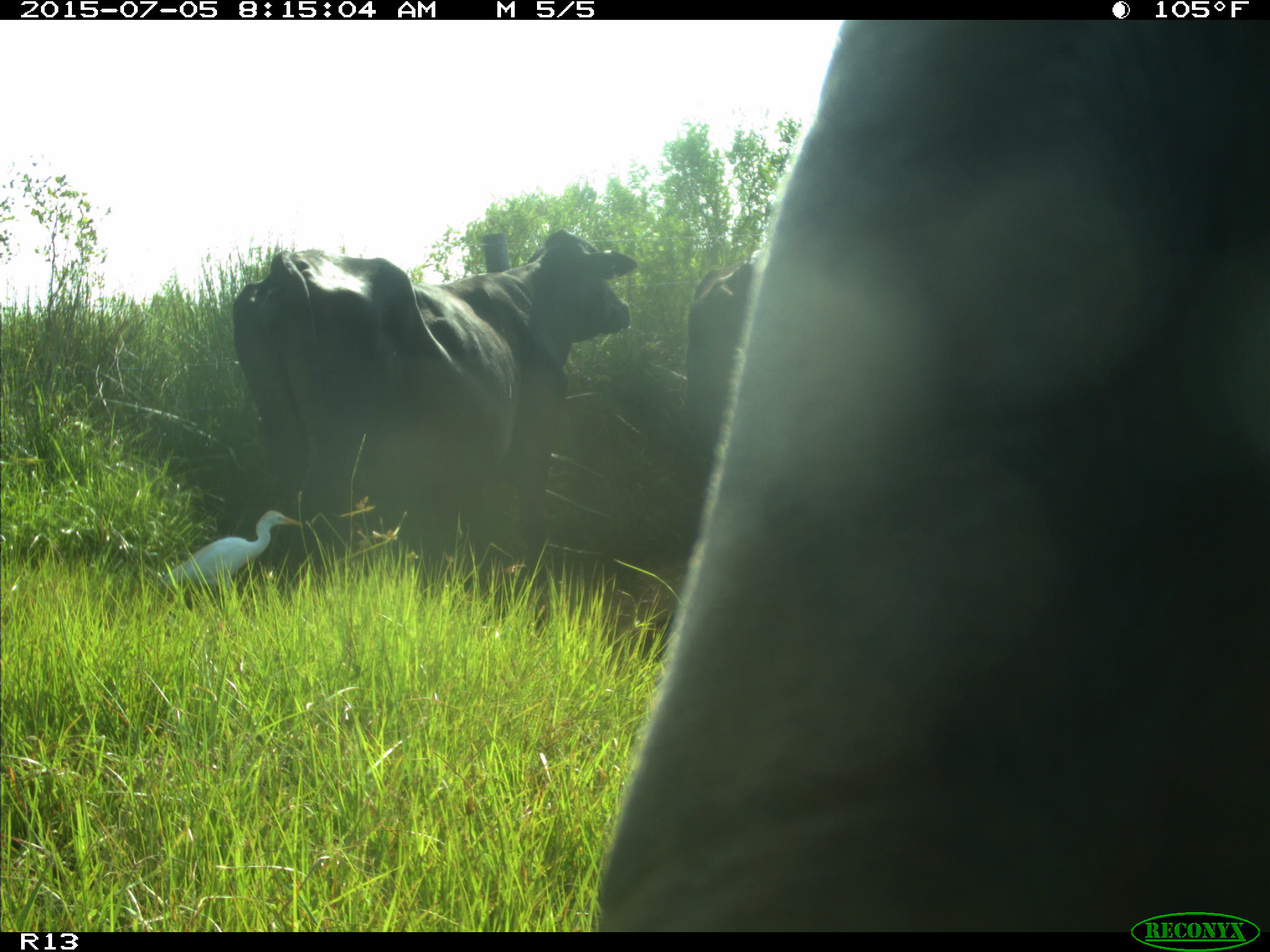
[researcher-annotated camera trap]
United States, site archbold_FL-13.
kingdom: Animalia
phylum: Chordata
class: Mammalia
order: Artiodactyla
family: Bovidae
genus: Bos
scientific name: Bos taurus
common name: domestic cow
Bos taurus (domestic cow).